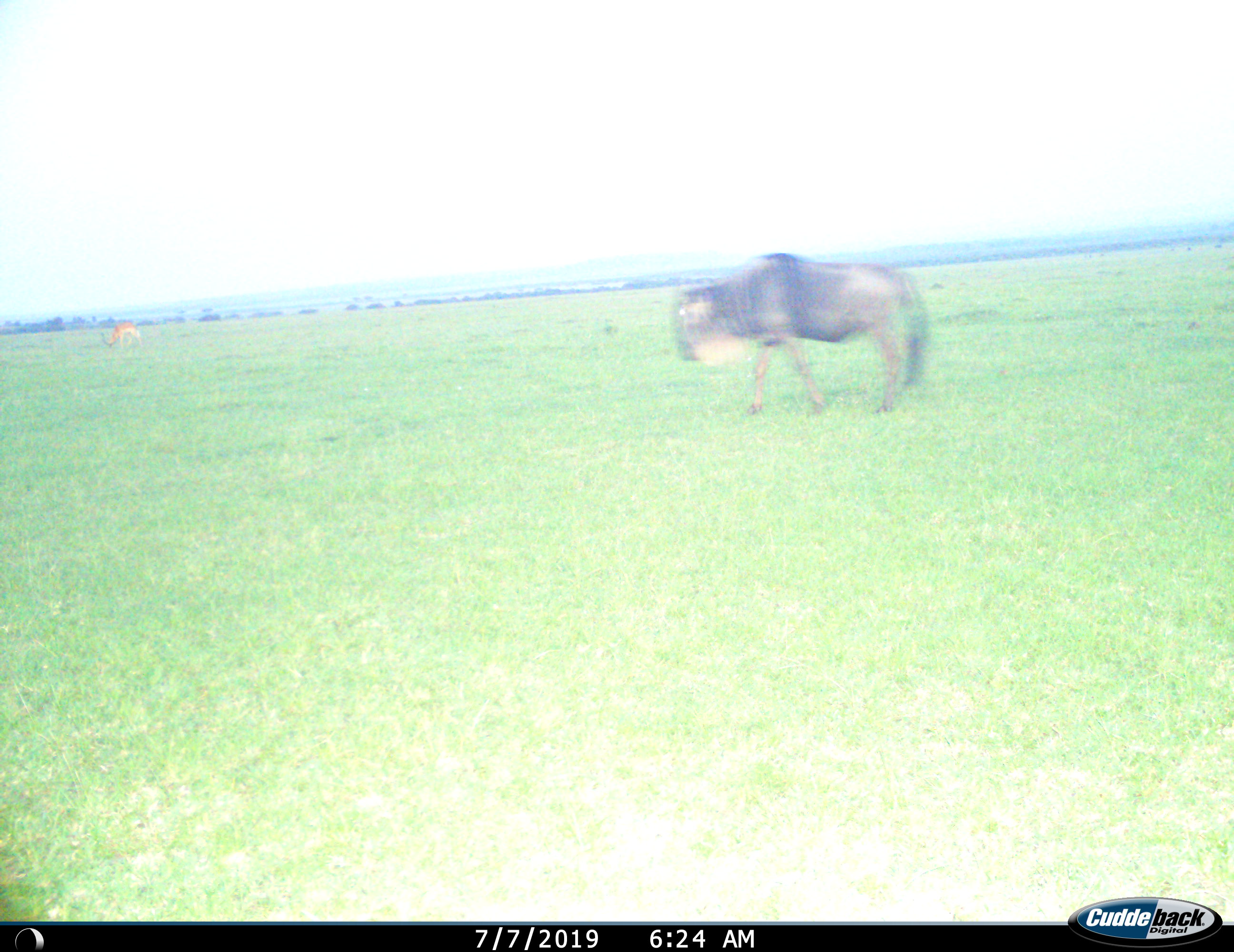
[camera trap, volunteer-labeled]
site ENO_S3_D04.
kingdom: Animalia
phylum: Chordata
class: Mammalia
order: Artiodactyla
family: Bovidae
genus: Connochaetes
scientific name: Connochaetes taurinus taurinus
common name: blue wildebeest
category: wildebeestblue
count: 1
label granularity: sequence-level